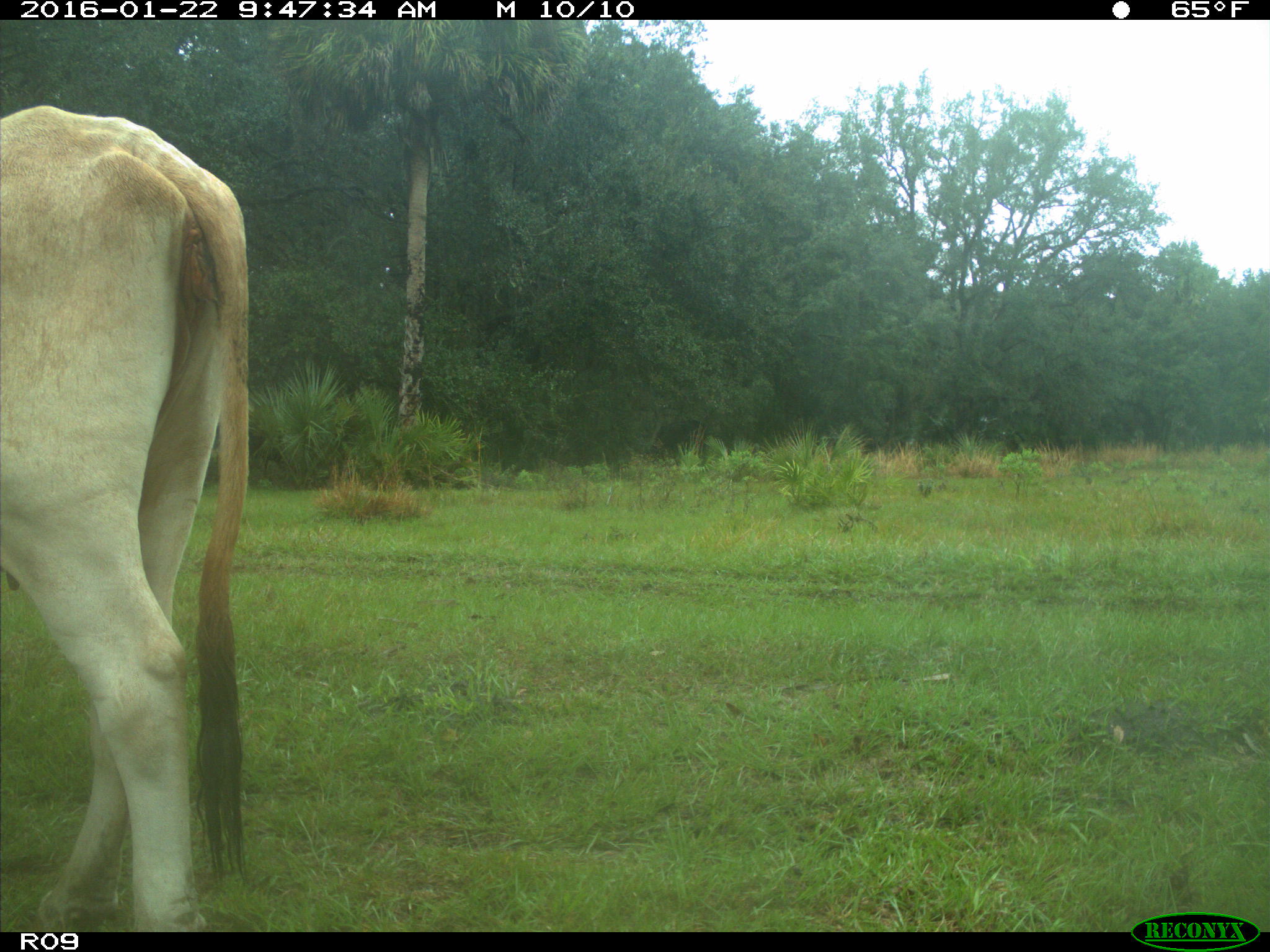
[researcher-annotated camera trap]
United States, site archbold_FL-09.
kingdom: Animalia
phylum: Chordata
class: Mammalia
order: Artiodactyla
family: Bovidae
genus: Bos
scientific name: Bos taurus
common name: domestic cow